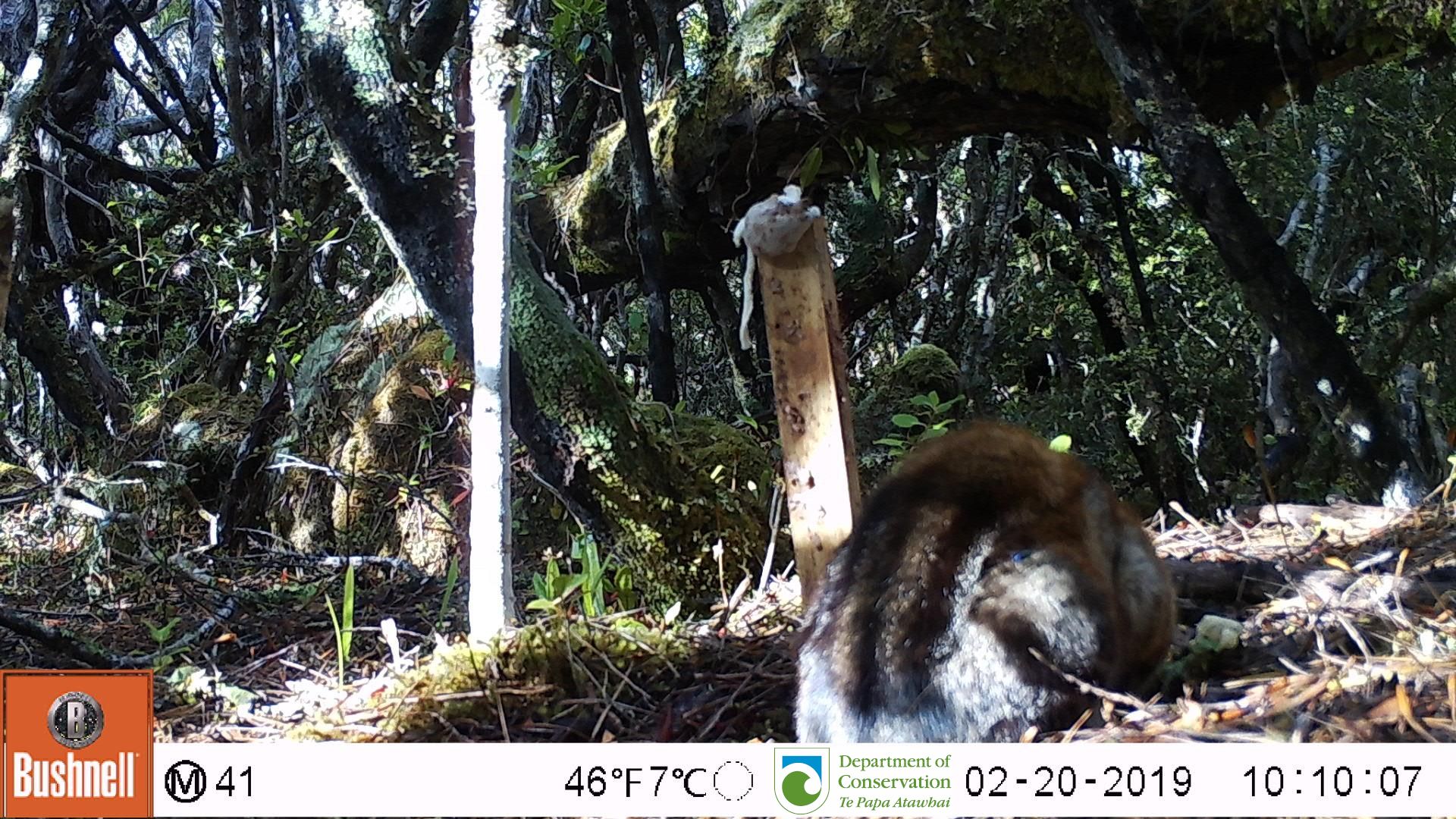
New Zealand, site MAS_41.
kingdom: Animalia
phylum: Chordata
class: Mammalia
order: Carnivora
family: Felidae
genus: Felis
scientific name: Felis catus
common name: domestic cat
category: cat